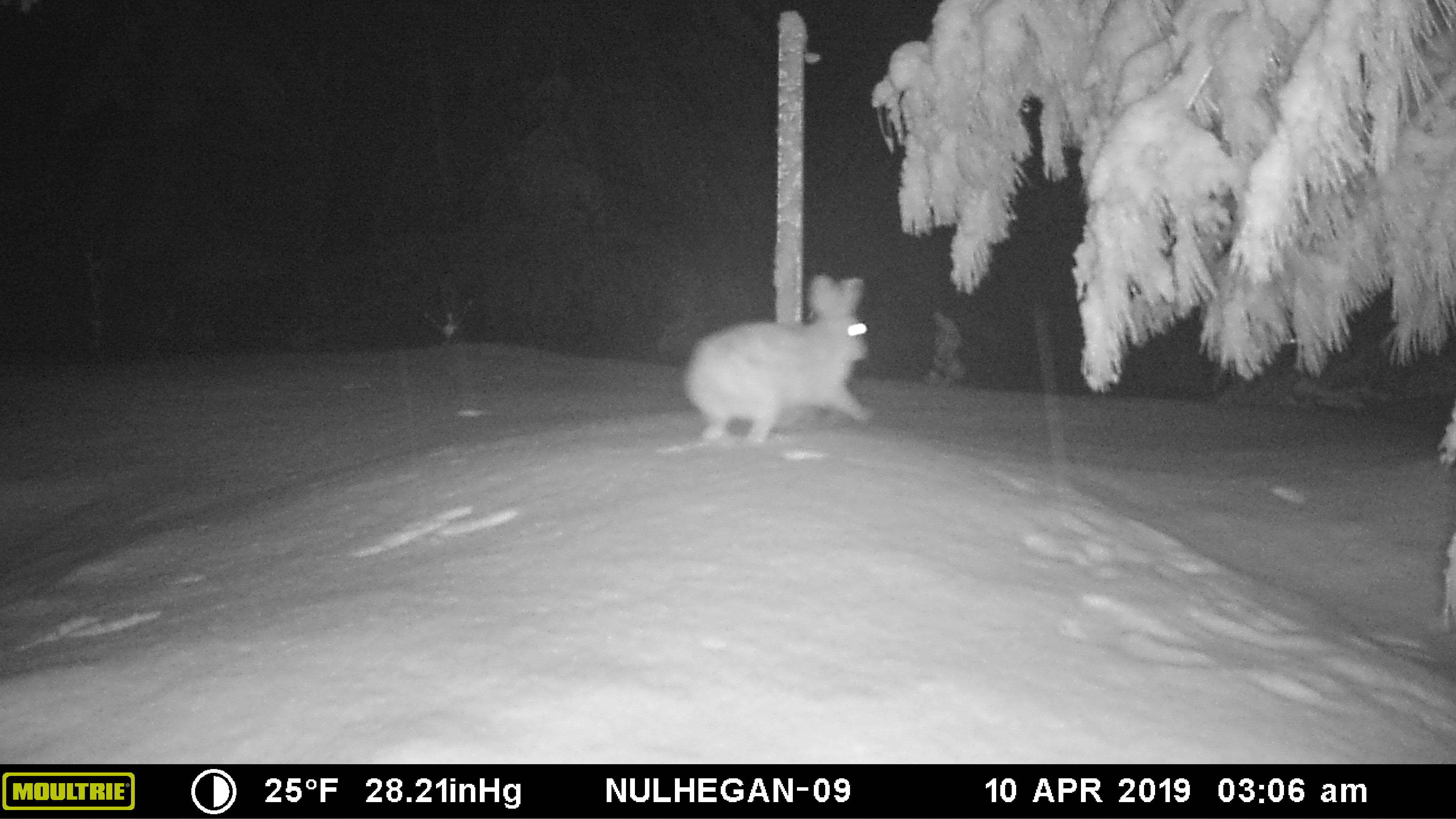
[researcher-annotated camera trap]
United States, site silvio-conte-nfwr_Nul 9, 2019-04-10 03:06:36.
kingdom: Animalia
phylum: Chordata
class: Mammalia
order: Lagomorpha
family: Leporidae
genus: Lepus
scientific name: Lepus americanus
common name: snowshoe hare